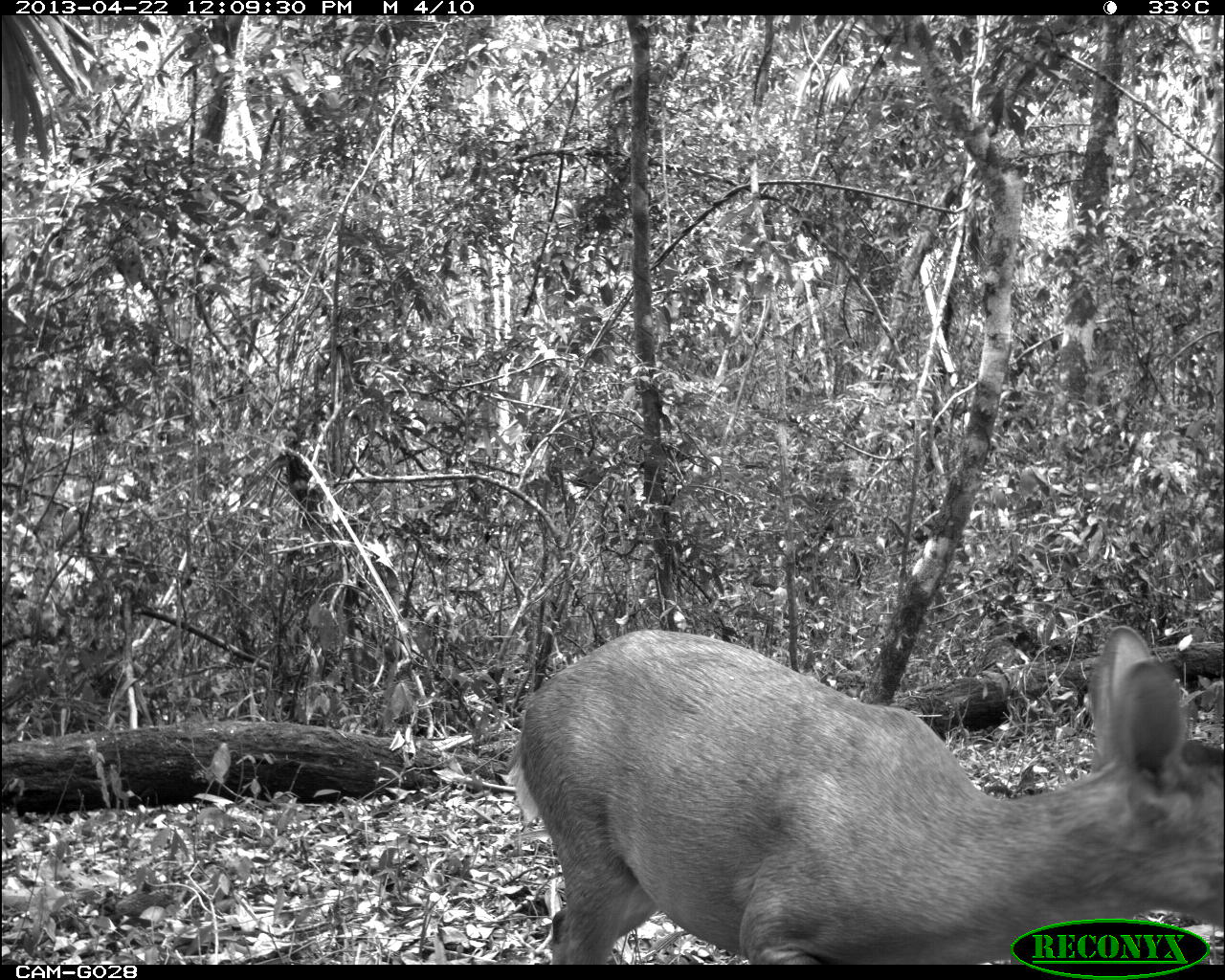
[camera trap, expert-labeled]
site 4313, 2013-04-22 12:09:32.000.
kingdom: Animalia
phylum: Chordata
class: Mammalia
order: Artiodactyla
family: Cervidae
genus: Odocoileus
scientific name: Odocoileus pandora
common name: yucatán brown brocket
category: mazama pandora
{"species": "mazama pandora (yucatán brown brocket) (Odocoileus pandora)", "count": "1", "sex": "female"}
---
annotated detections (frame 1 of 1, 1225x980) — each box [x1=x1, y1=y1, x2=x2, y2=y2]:
mazama pandora: [x1=507, y1=620, x2=1218, y2=960]